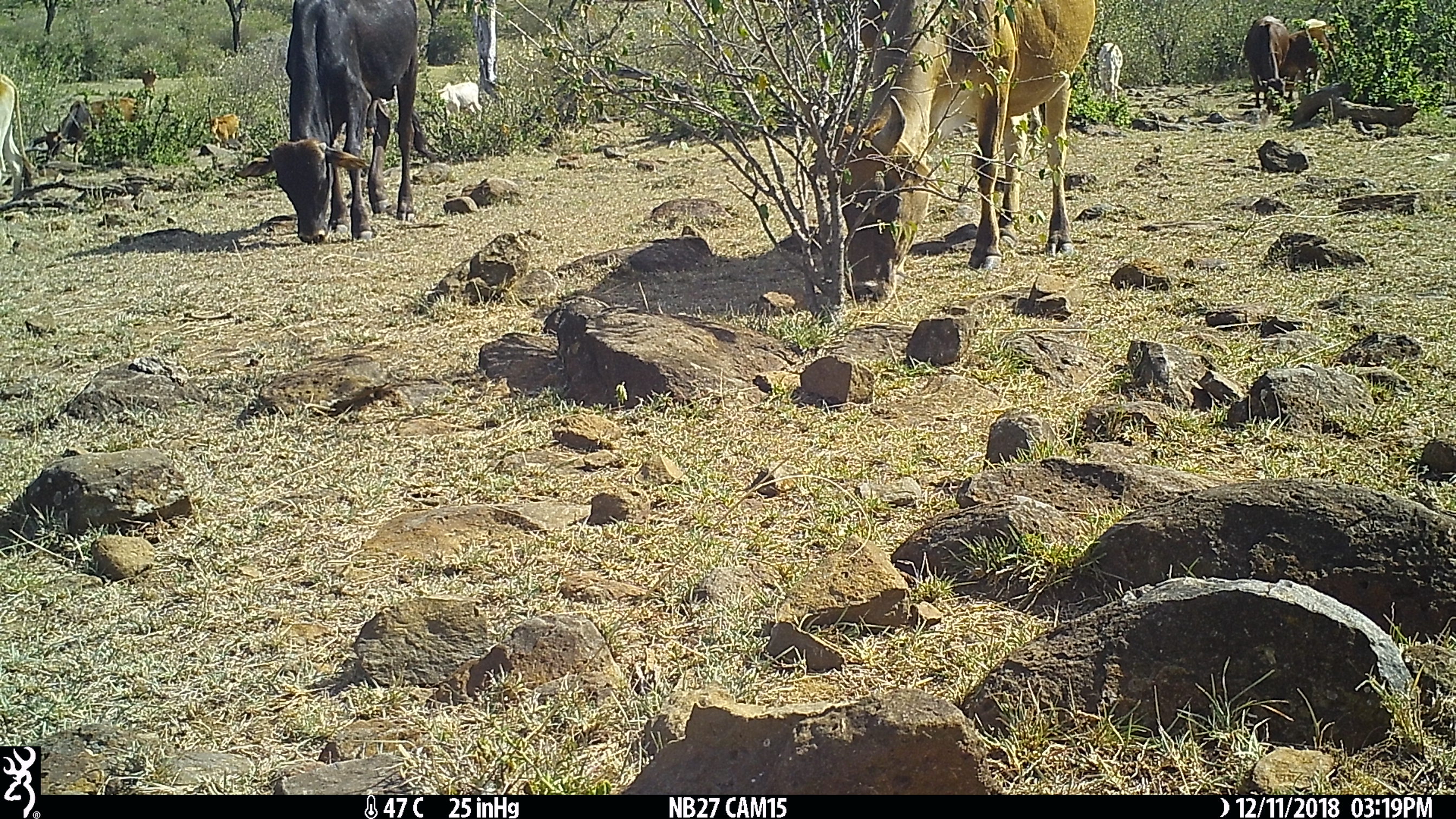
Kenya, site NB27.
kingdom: Animalia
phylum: Chordata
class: Mammalia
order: Artiodactyla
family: Bovidae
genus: Bos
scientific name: Bos taurus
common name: cattle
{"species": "cattle (Bos taurus)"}